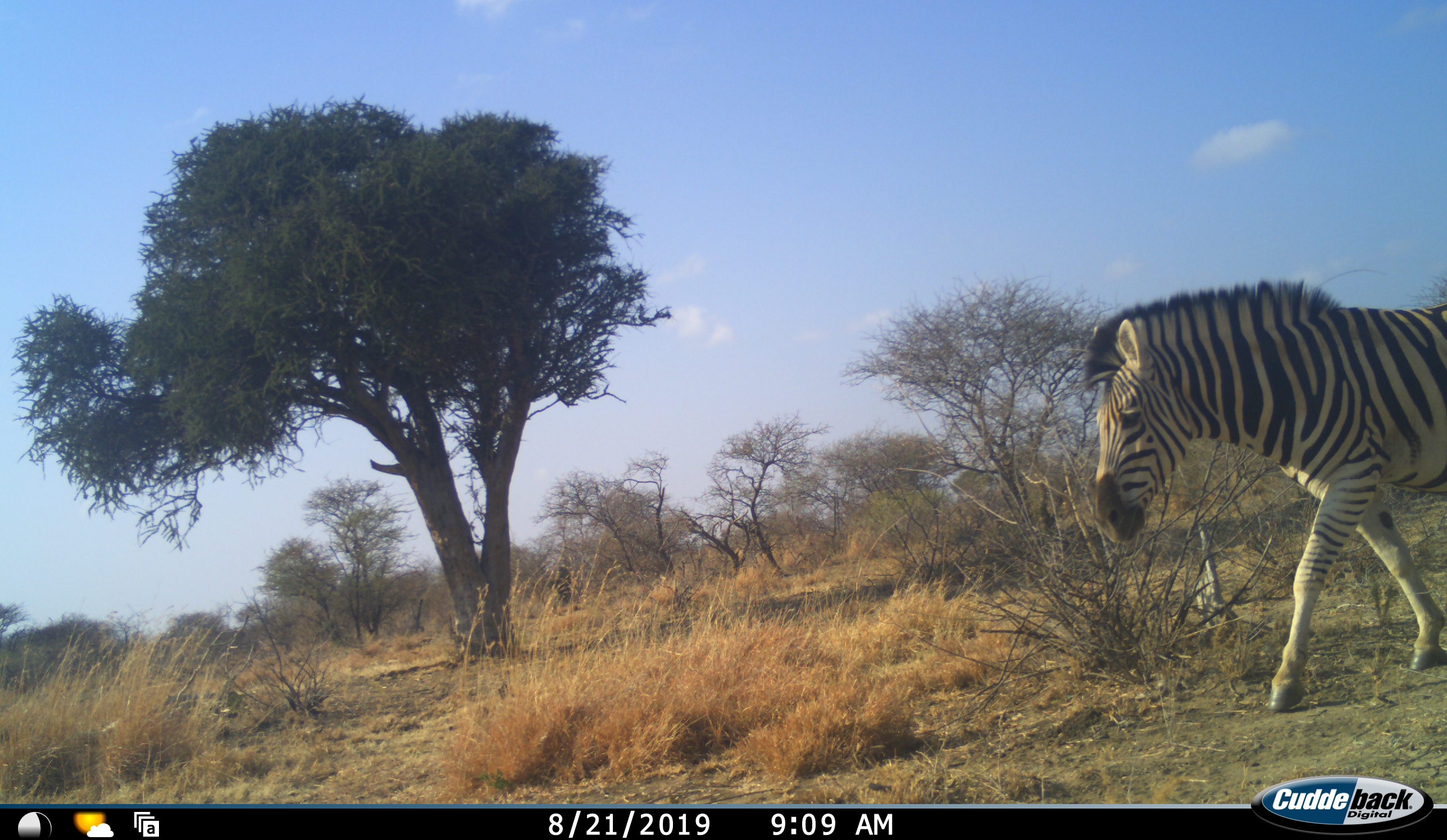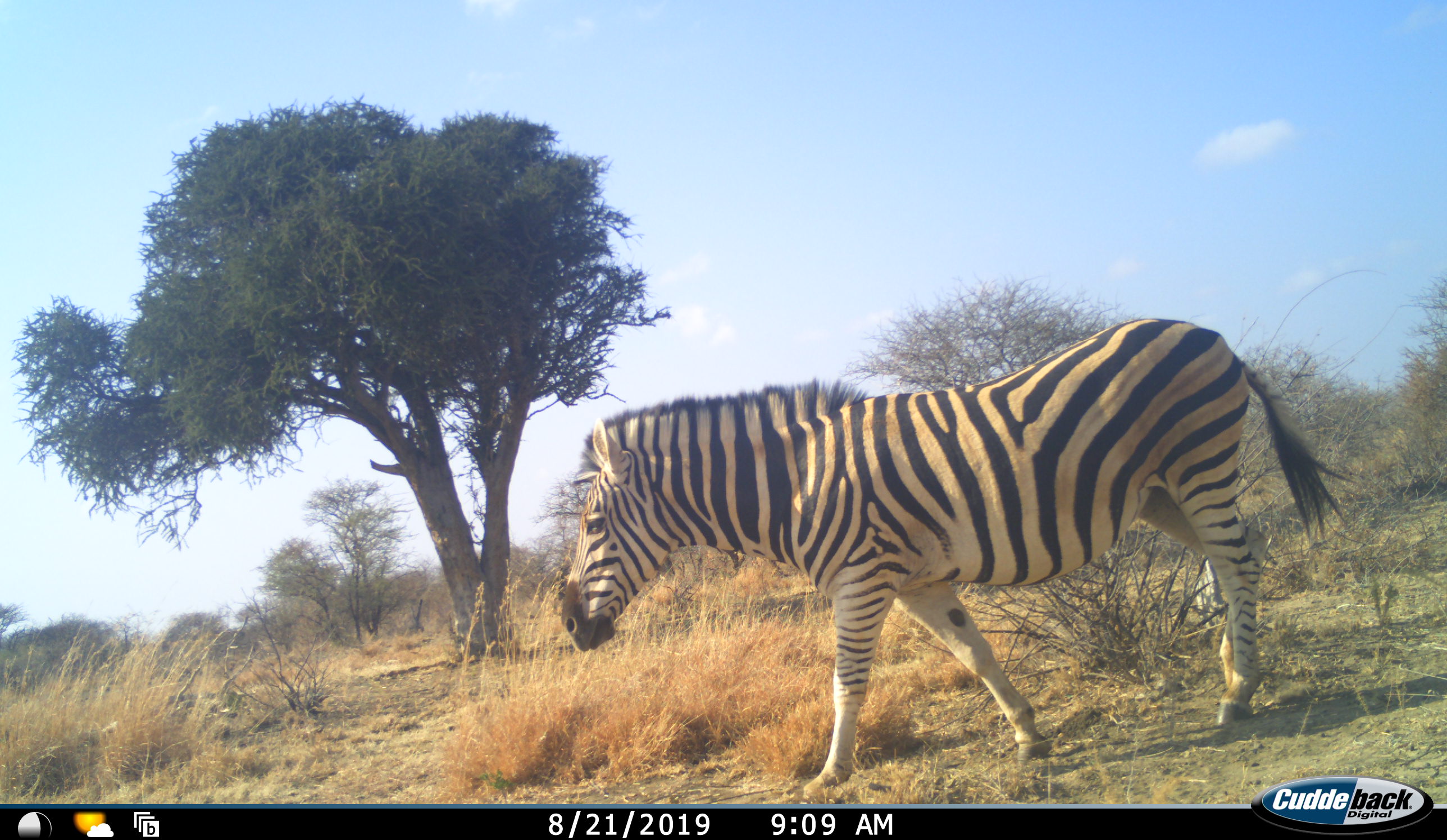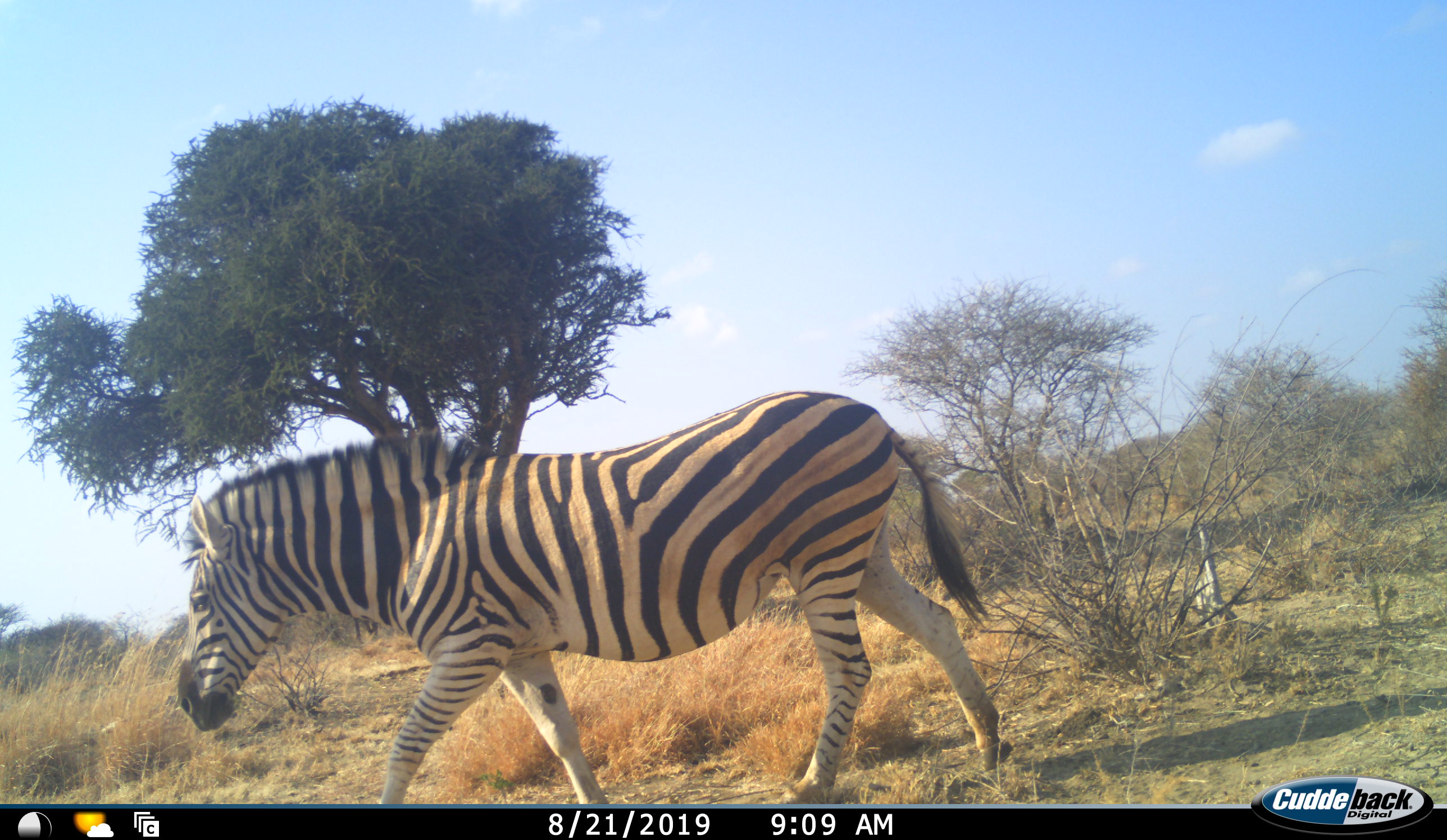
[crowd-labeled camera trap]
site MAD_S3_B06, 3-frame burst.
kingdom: Animalia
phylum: Chordata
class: Mammalia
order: Perissodactyla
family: Equidae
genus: Equus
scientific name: Equus quagga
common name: plains zebra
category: zebraplains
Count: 1.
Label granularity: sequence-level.